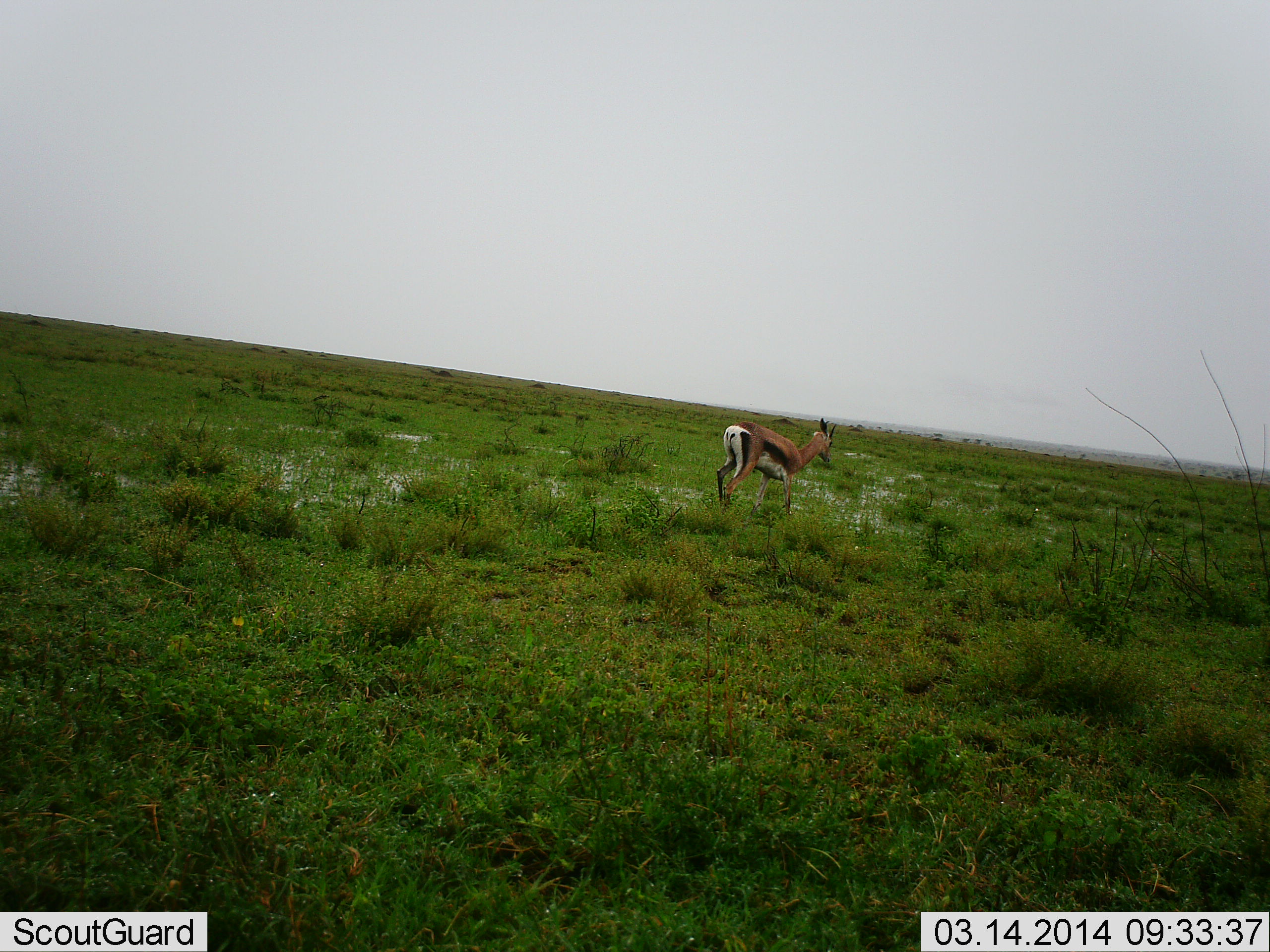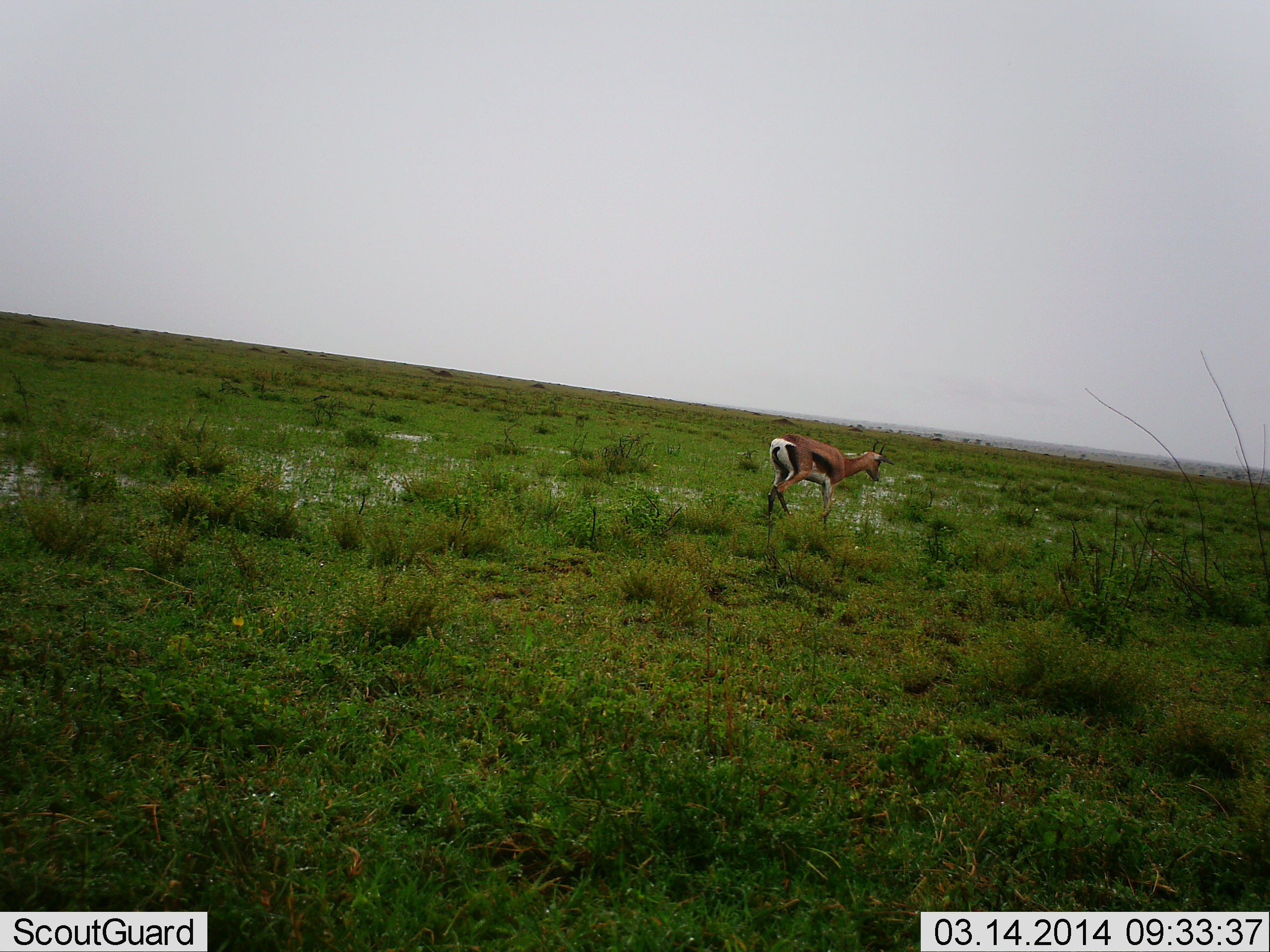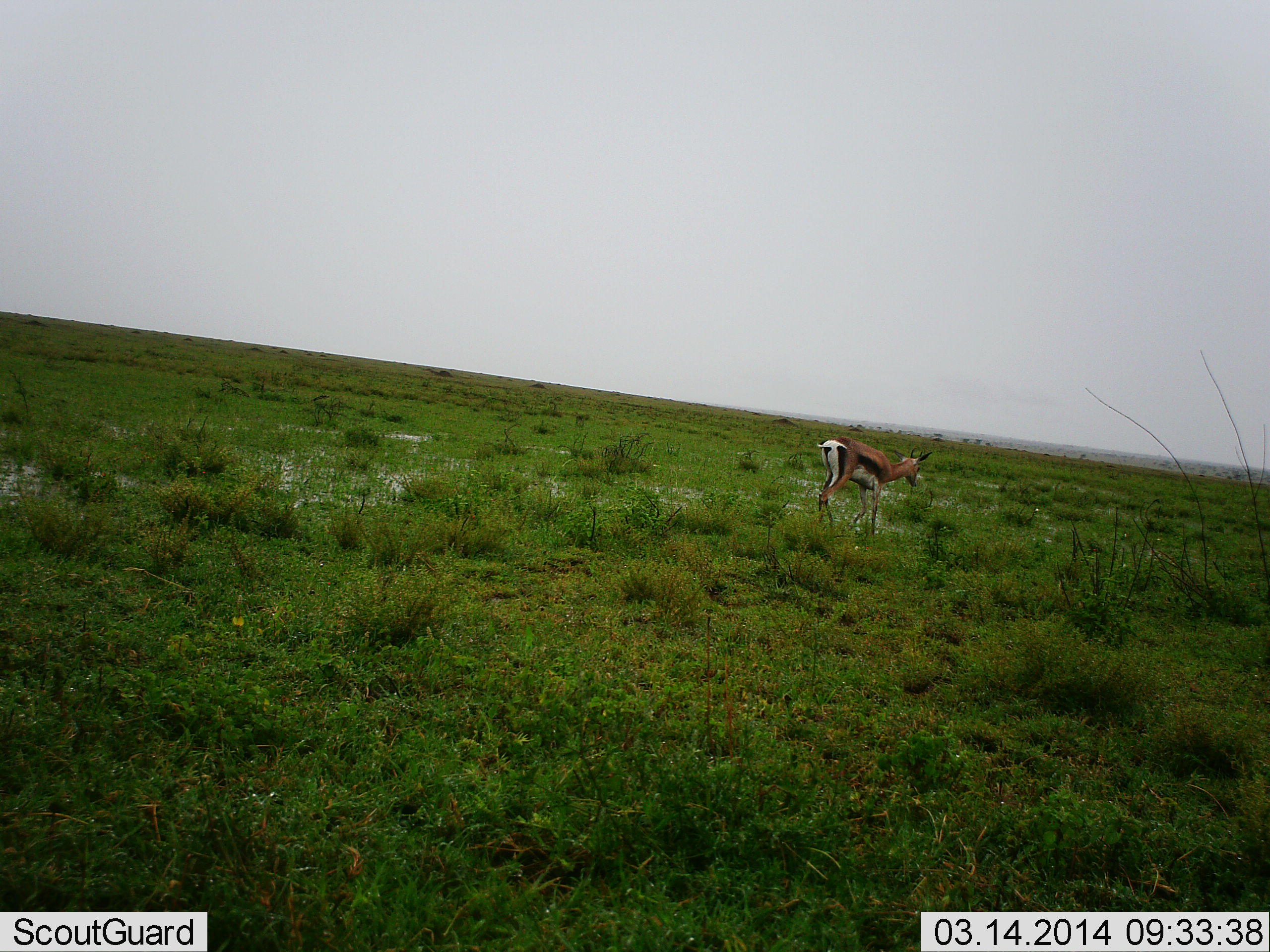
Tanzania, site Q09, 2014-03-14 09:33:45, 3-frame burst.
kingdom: Animalia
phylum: Chordata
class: Mammalia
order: Artiodactyla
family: Bovidae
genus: Eudorcas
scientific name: Eudorcas thomsonii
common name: thomson's gazelle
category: gazellethomsons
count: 1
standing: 20%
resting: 0%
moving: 80%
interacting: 0%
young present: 0%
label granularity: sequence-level